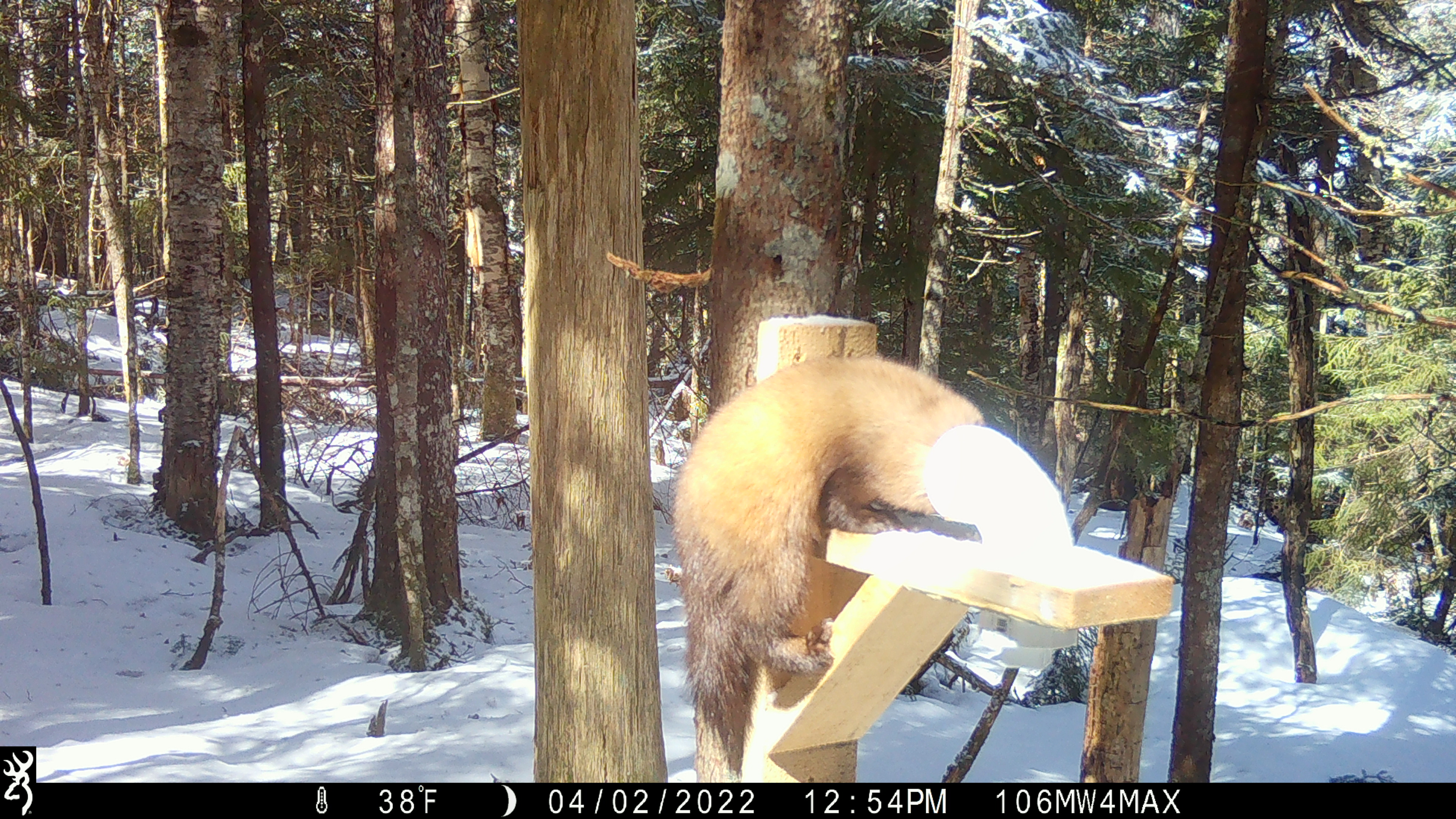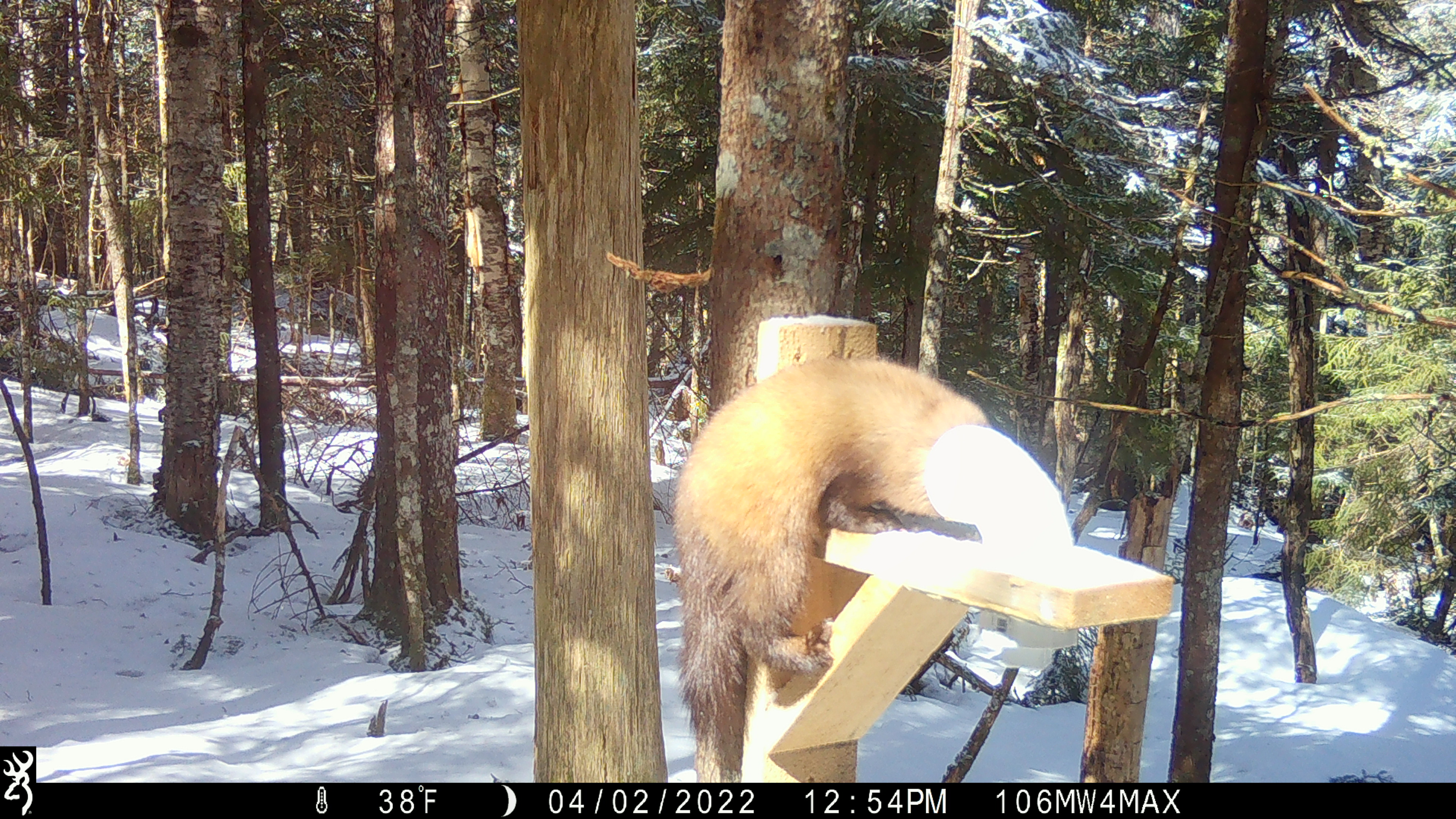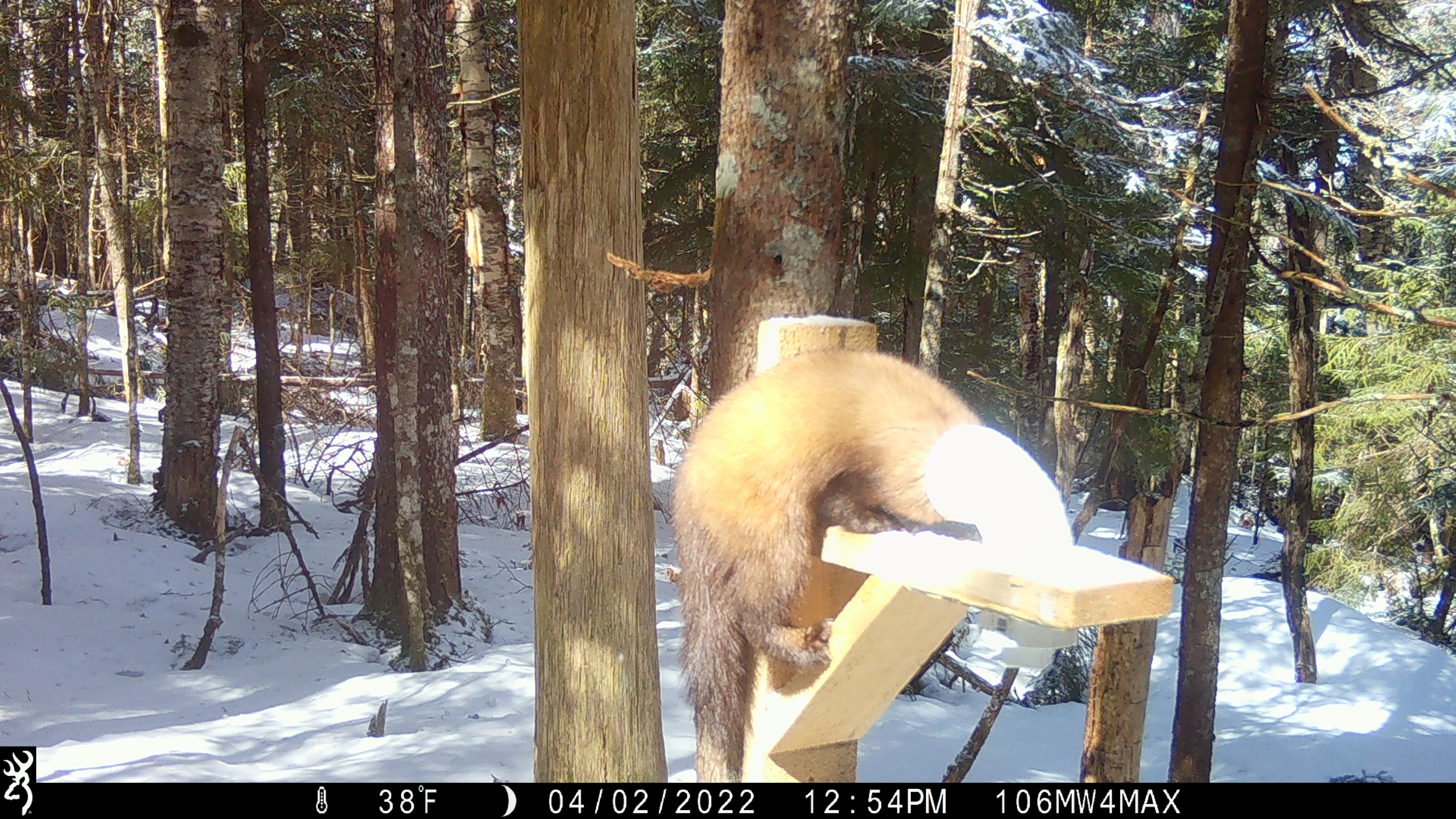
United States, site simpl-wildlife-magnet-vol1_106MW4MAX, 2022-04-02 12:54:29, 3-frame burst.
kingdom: Animalia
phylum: Chordata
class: Mammalia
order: Carnivora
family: Mustelidae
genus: Martes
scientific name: Martes americana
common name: american marten